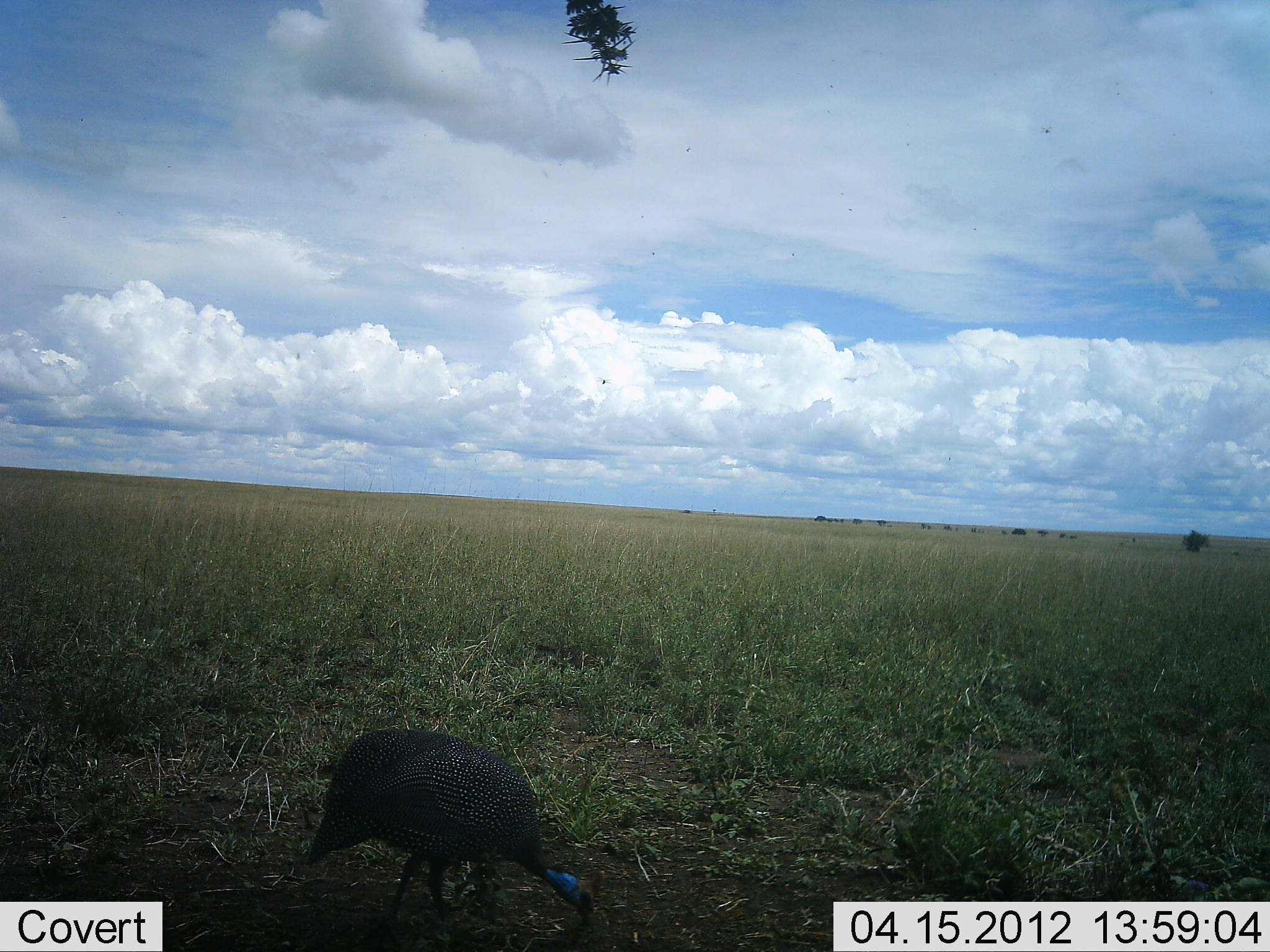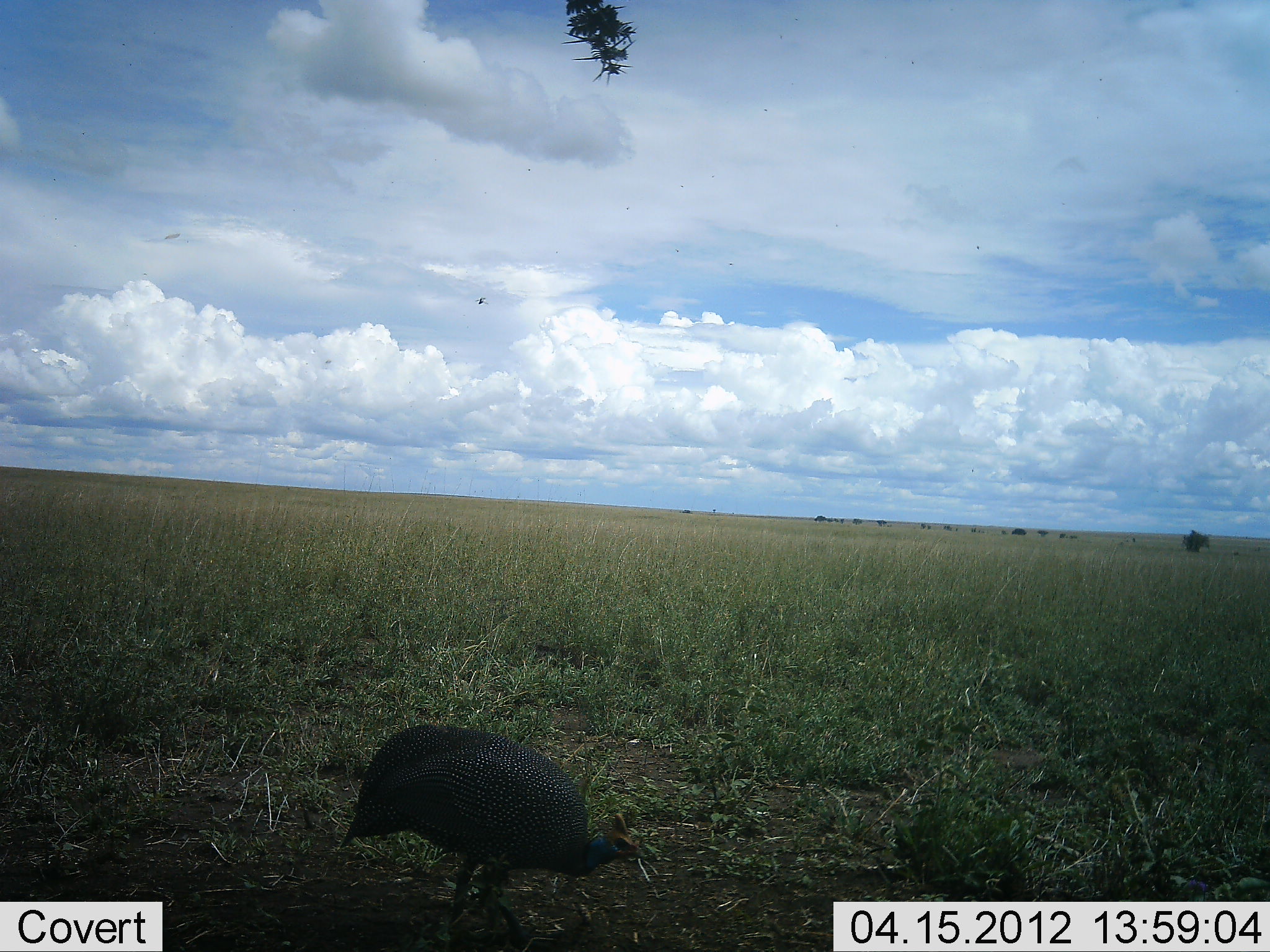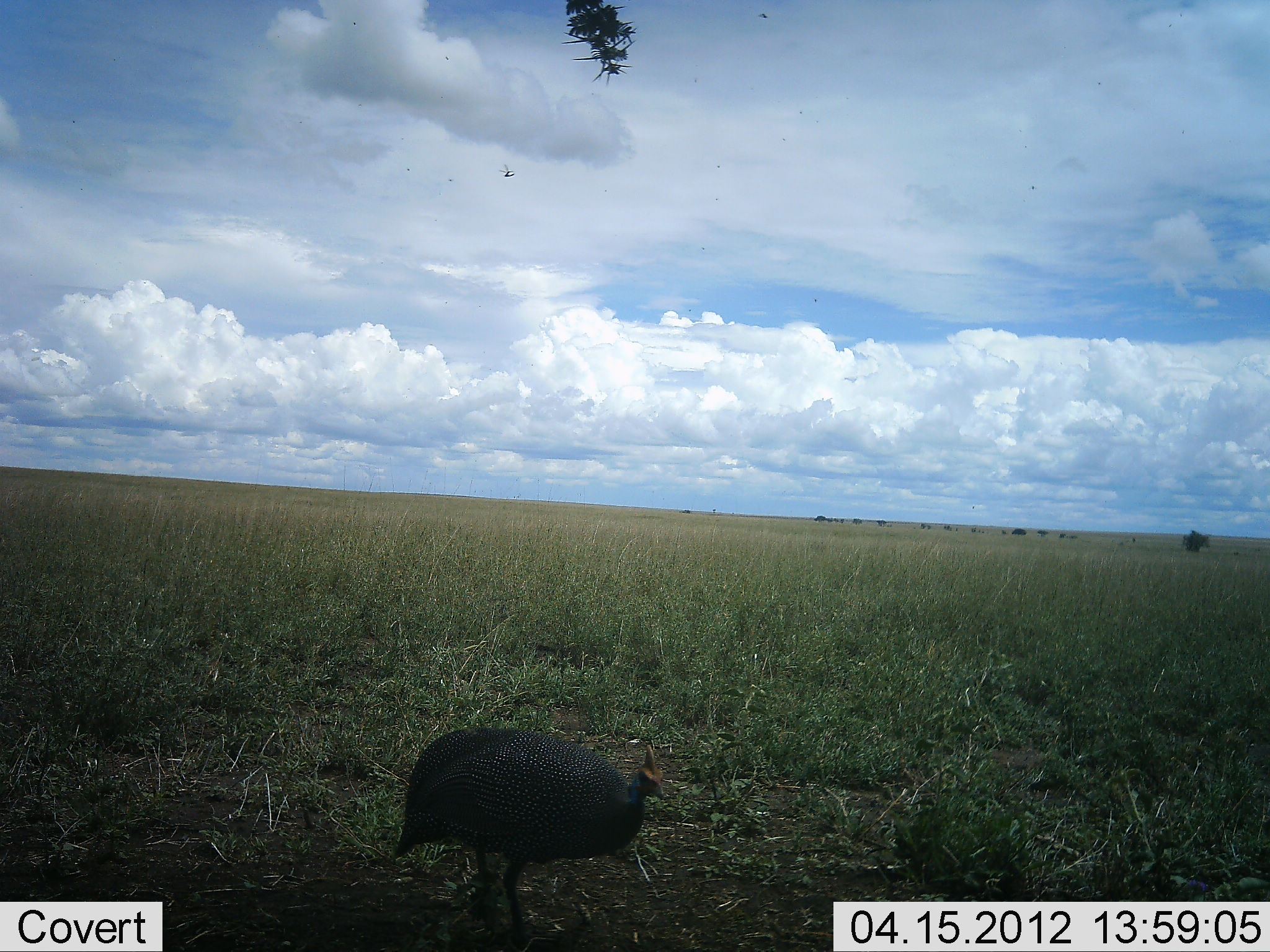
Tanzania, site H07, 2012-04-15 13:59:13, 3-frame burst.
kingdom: Animalia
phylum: Chordata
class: Aves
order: Galliformes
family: Numididae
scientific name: Numididae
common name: guinea fowl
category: guineafowl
Guineafowl (guinea fowl) (Numididae), count 1. Behavior (volunteer vote fractions): standing 27%, resting 0%, moving 40%, interacting 0%. Young present (vote fraction): 0%. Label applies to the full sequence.